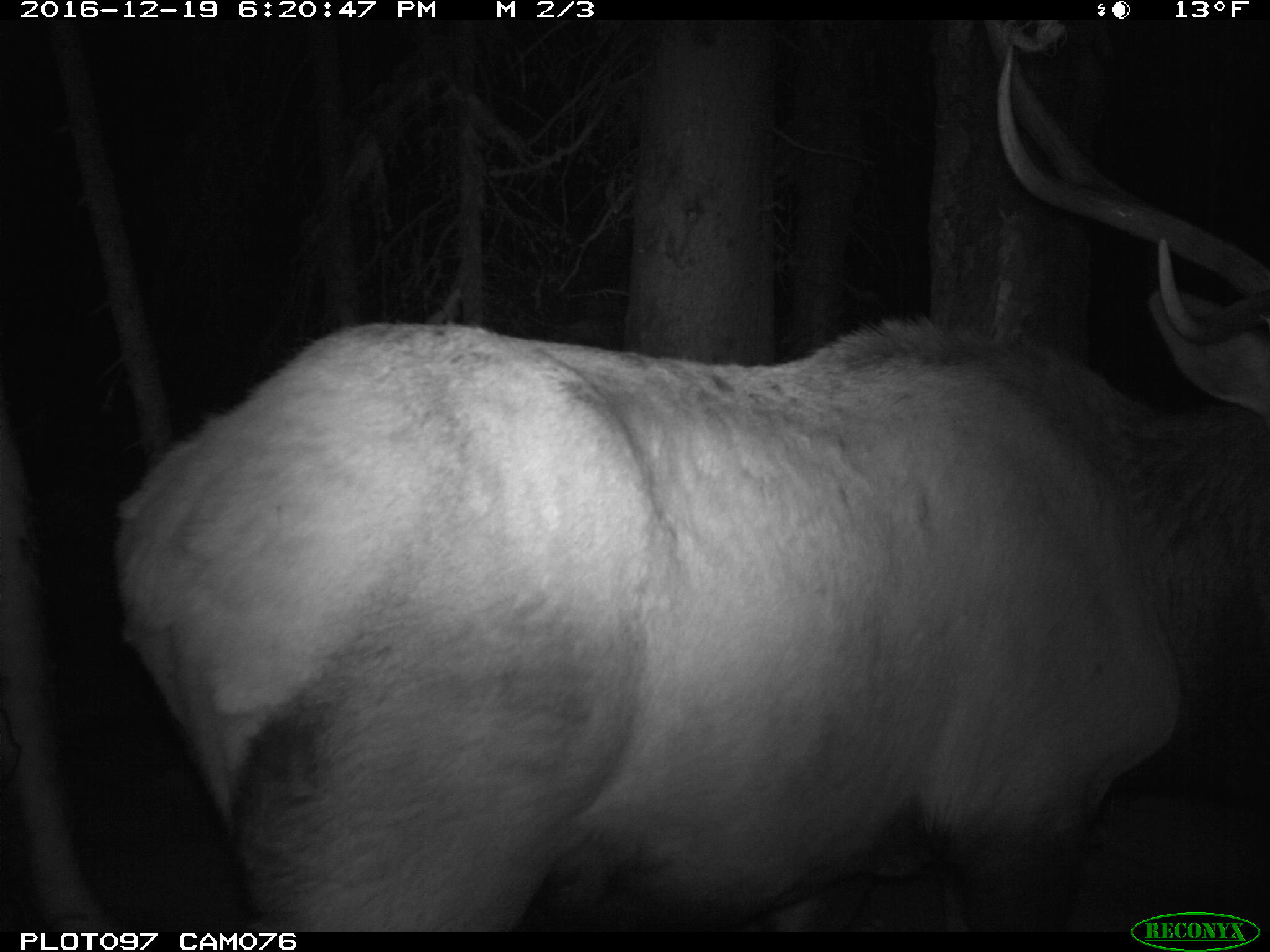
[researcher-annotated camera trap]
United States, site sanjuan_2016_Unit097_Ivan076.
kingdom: Animalia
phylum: Chordata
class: Mammalia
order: Artiodactyla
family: Cervidae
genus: Cervus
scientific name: Cervus elaphus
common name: red deer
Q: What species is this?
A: Cervus elaphus (red deer).